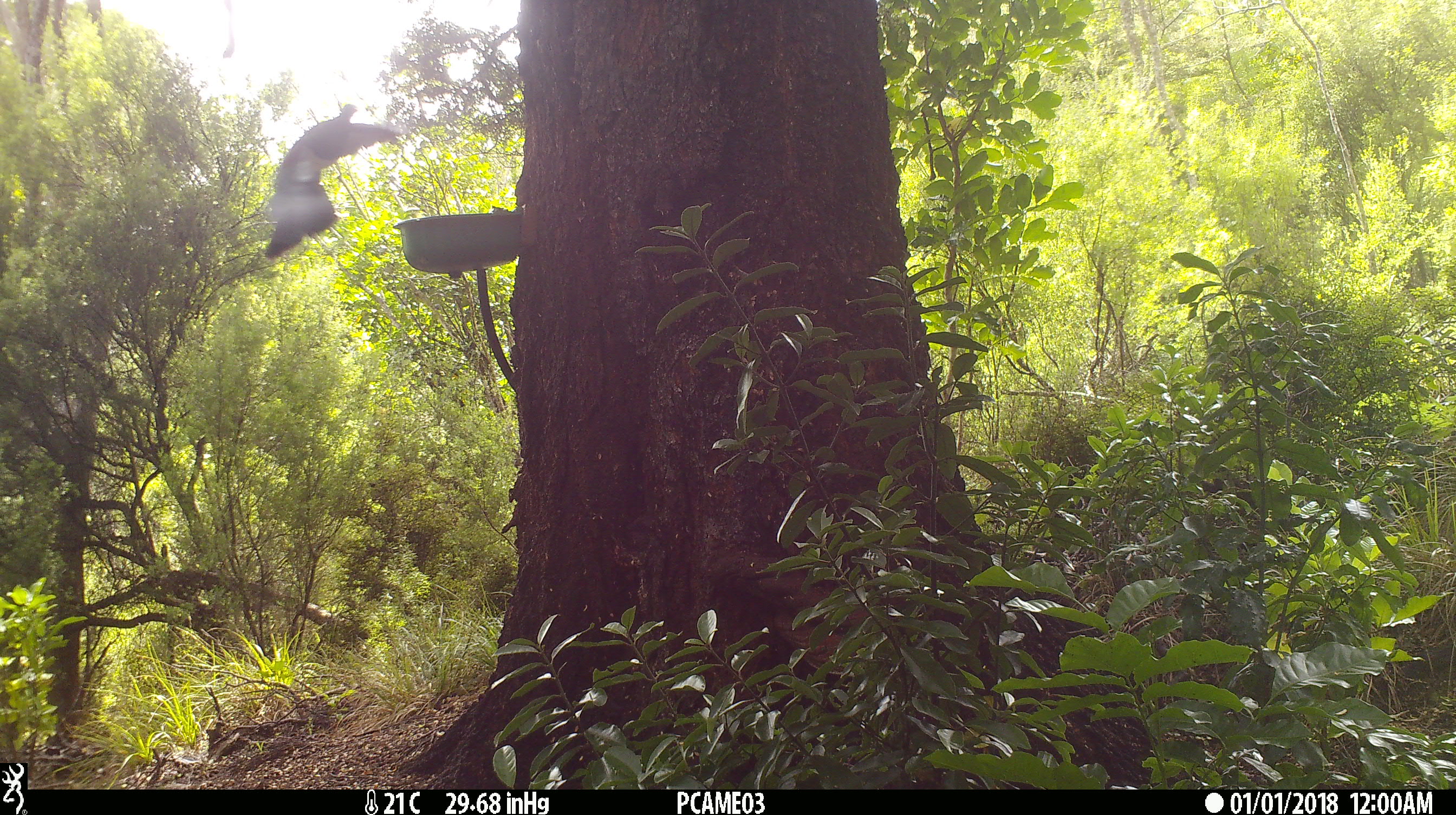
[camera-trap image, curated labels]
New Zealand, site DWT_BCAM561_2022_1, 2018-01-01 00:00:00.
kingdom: Animalia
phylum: Chordata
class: Aves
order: Columbiformes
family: Columbidae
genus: Hemiphaga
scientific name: Hemiphaga novaeseelandiae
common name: new zealand pigeon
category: kereru